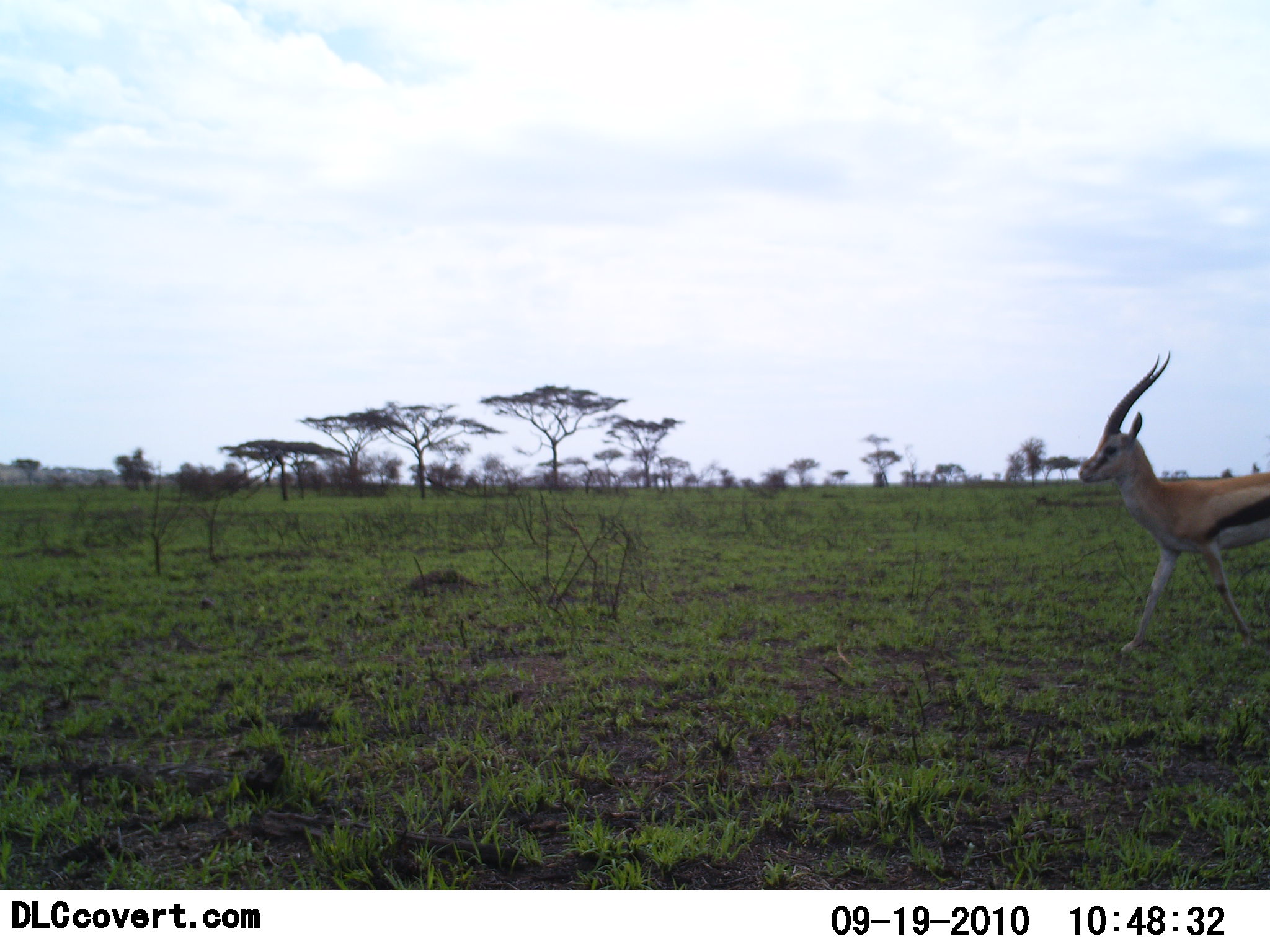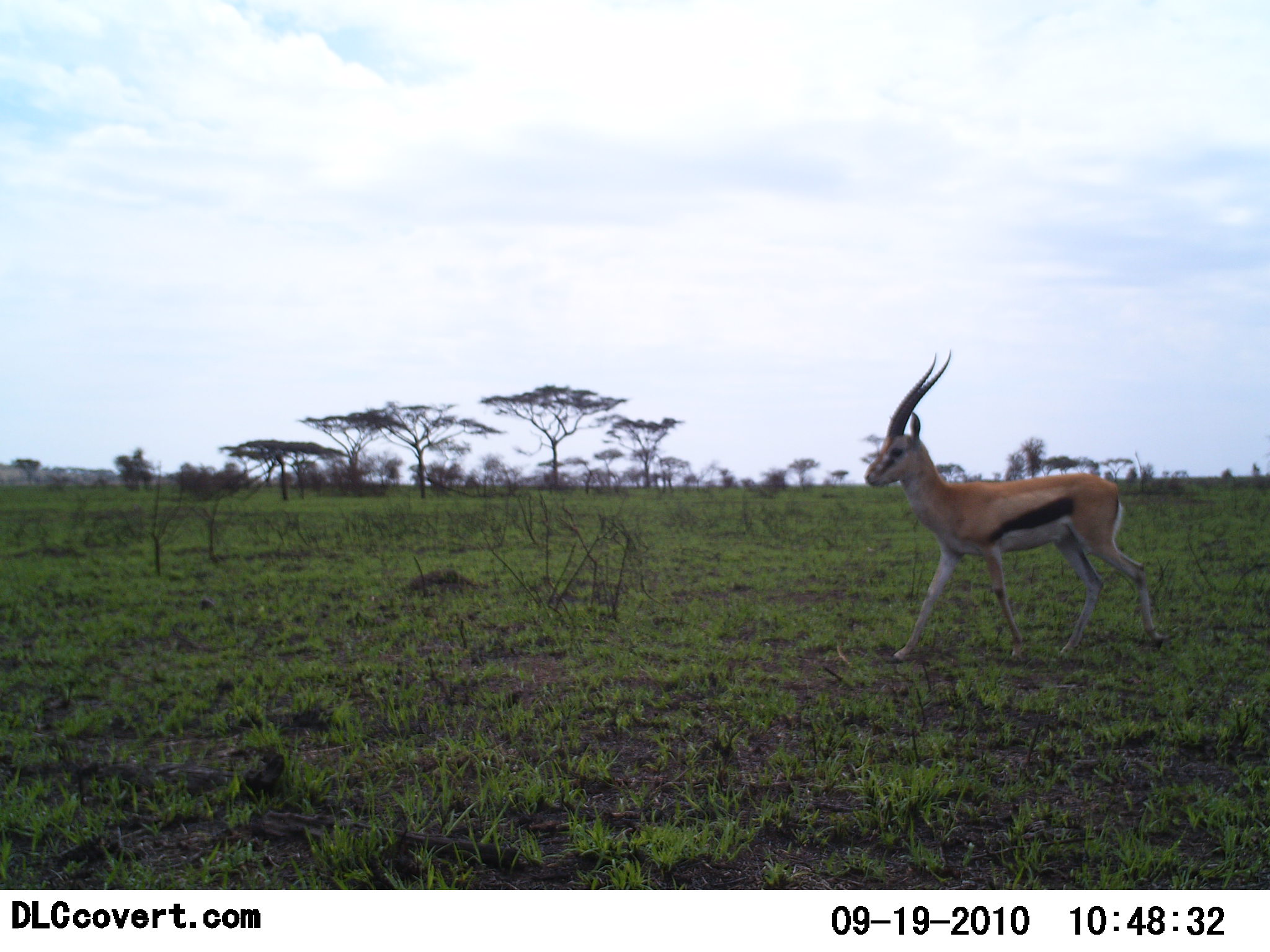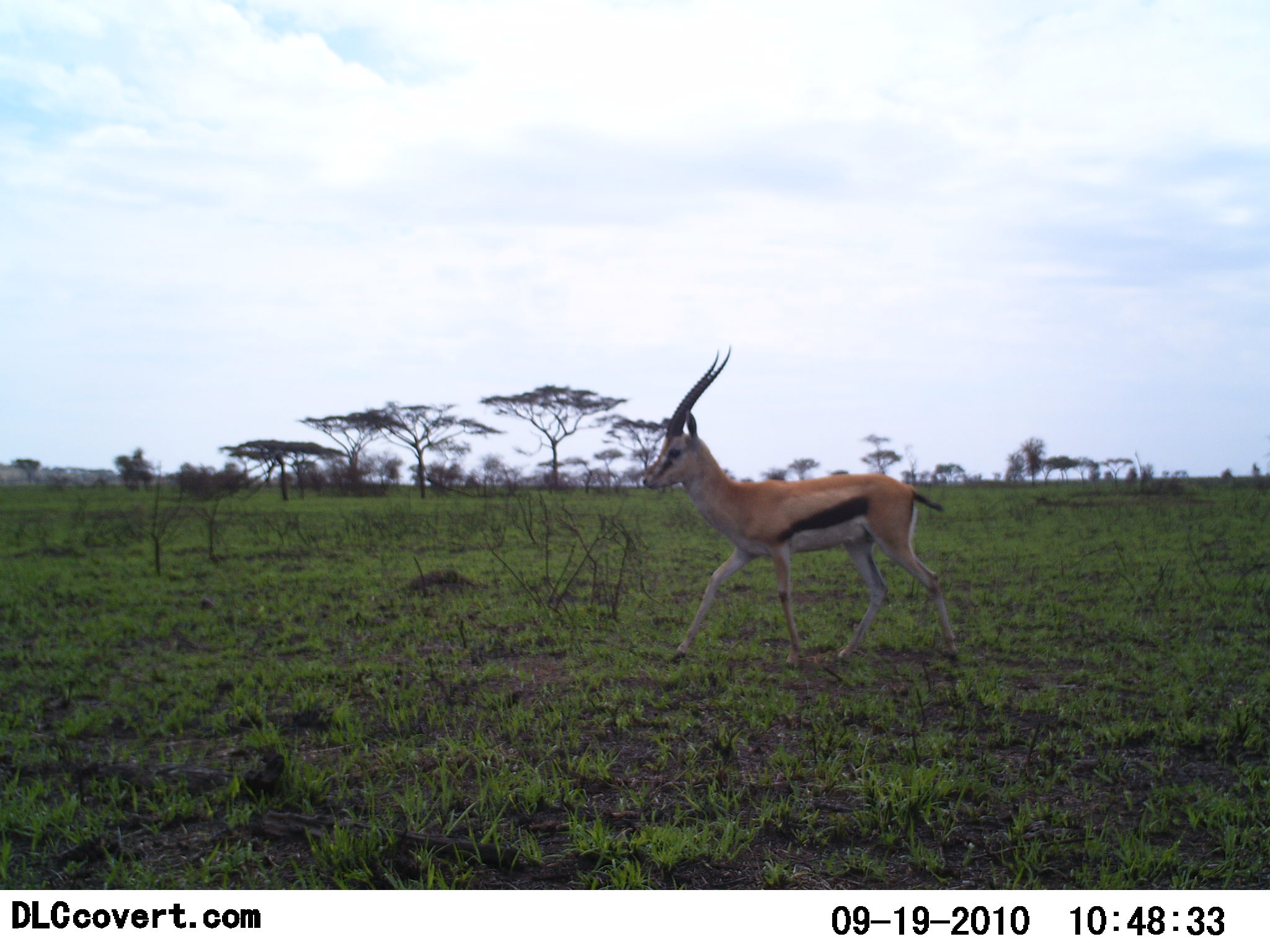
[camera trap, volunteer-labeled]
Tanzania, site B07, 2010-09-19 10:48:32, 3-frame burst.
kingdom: Animalia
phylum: Chordata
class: Mammalia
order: Artiodactyla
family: Bovidae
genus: Eudorcas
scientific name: Eudorcas thomsonii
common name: thomson's gazelle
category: gazellethomsons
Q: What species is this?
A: Gazellethomsons (thomson's gazelle) (Eudorcas thomsonii).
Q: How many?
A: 1.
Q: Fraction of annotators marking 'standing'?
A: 0%.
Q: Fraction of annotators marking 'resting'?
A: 0%.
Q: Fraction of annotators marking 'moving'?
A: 100%.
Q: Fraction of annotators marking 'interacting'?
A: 0%.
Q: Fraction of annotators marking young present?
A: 0%.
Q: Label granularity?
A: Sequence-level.